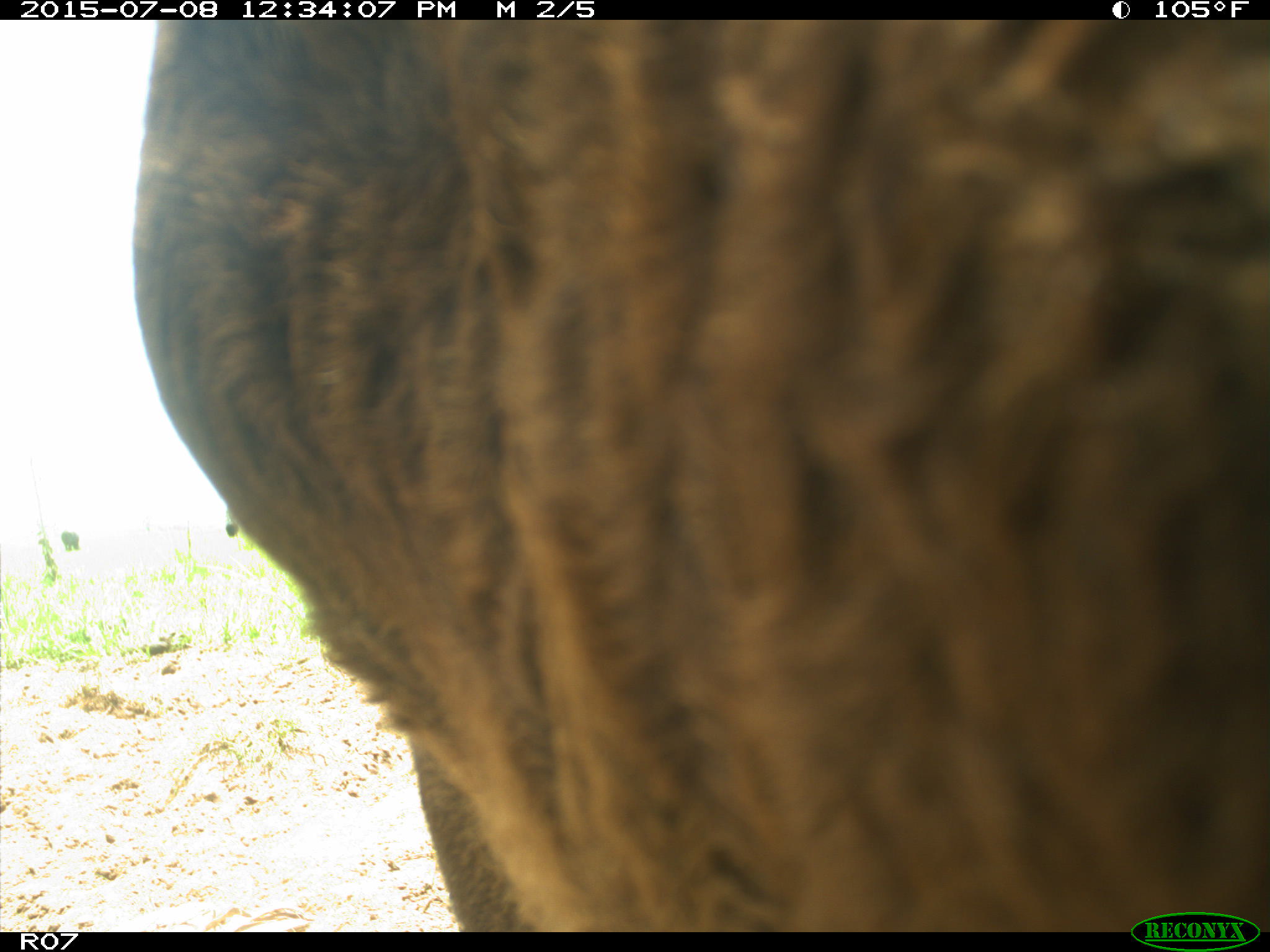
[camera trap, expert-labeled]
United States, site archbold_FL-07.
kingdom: Animalia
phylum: Chordata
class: Mammalia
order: Artiodactyla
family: Bovidae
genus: Bos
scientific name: Bos taurus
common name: domestic cow